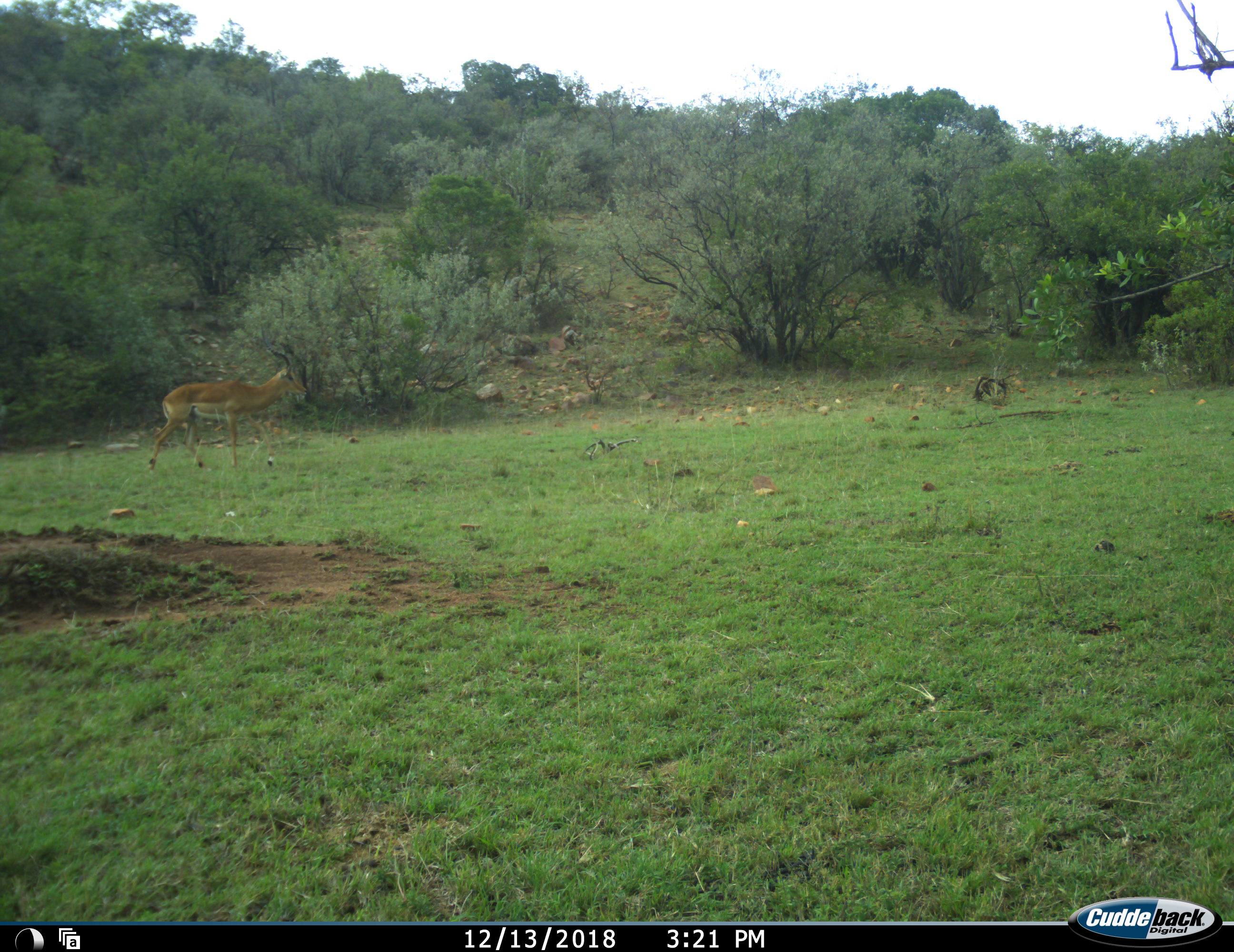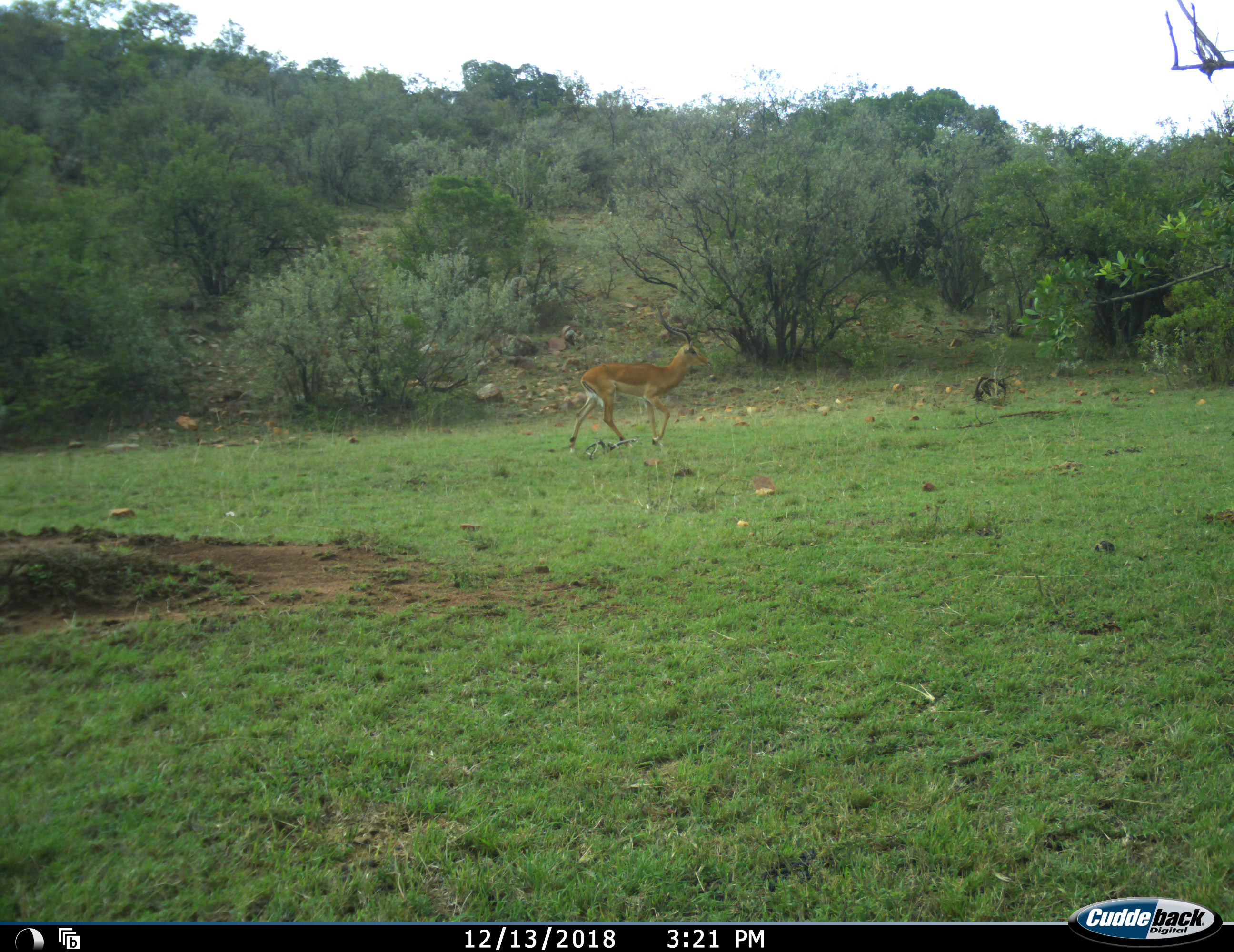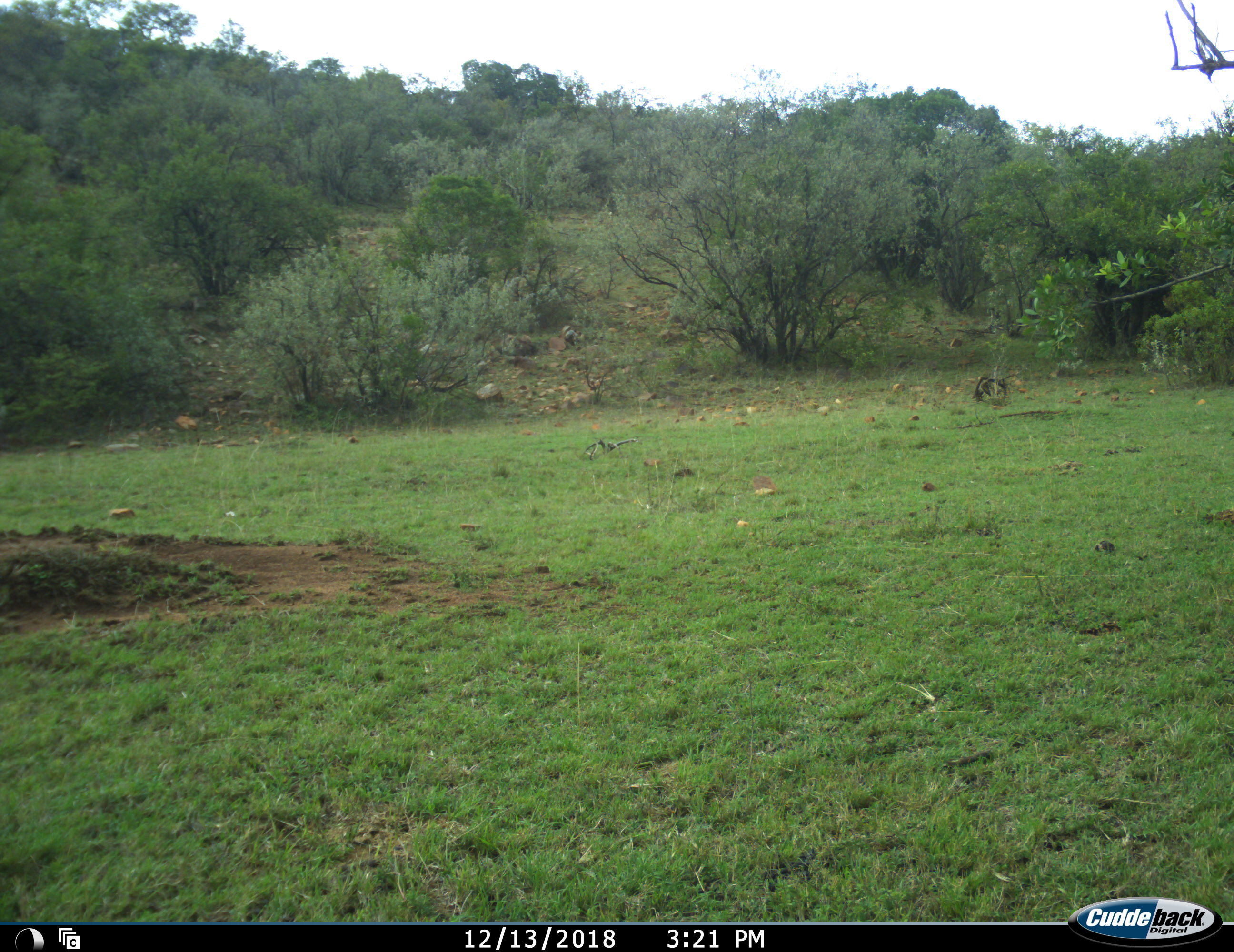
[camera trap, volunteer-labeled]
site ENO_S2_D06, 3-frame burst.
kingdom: Animalia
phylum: Chordata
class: Mammalia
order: Artiodactyla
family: Bovidae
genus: Aepyceros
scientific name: Aepyceros melampus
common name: impala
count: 1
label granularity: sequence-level